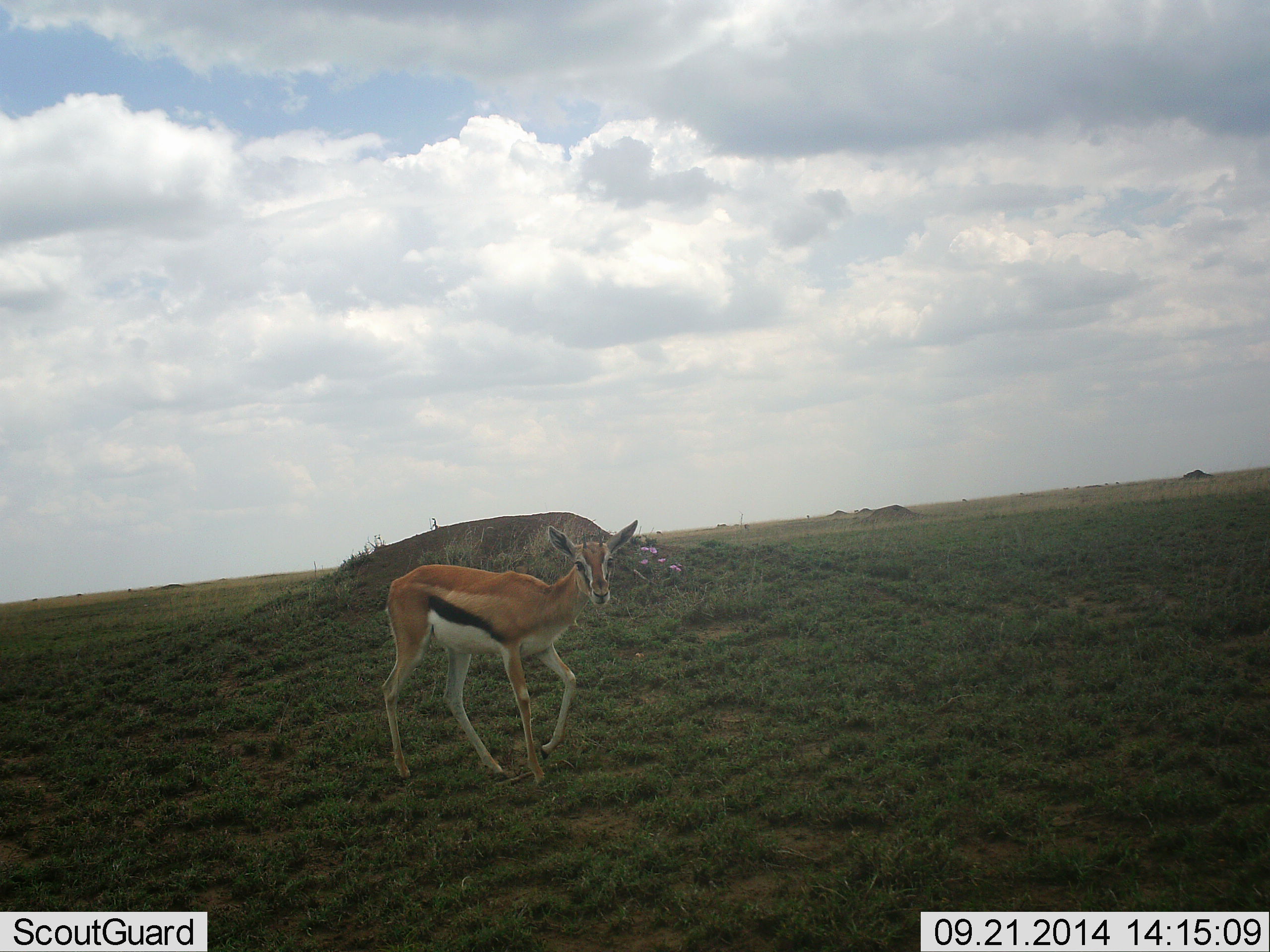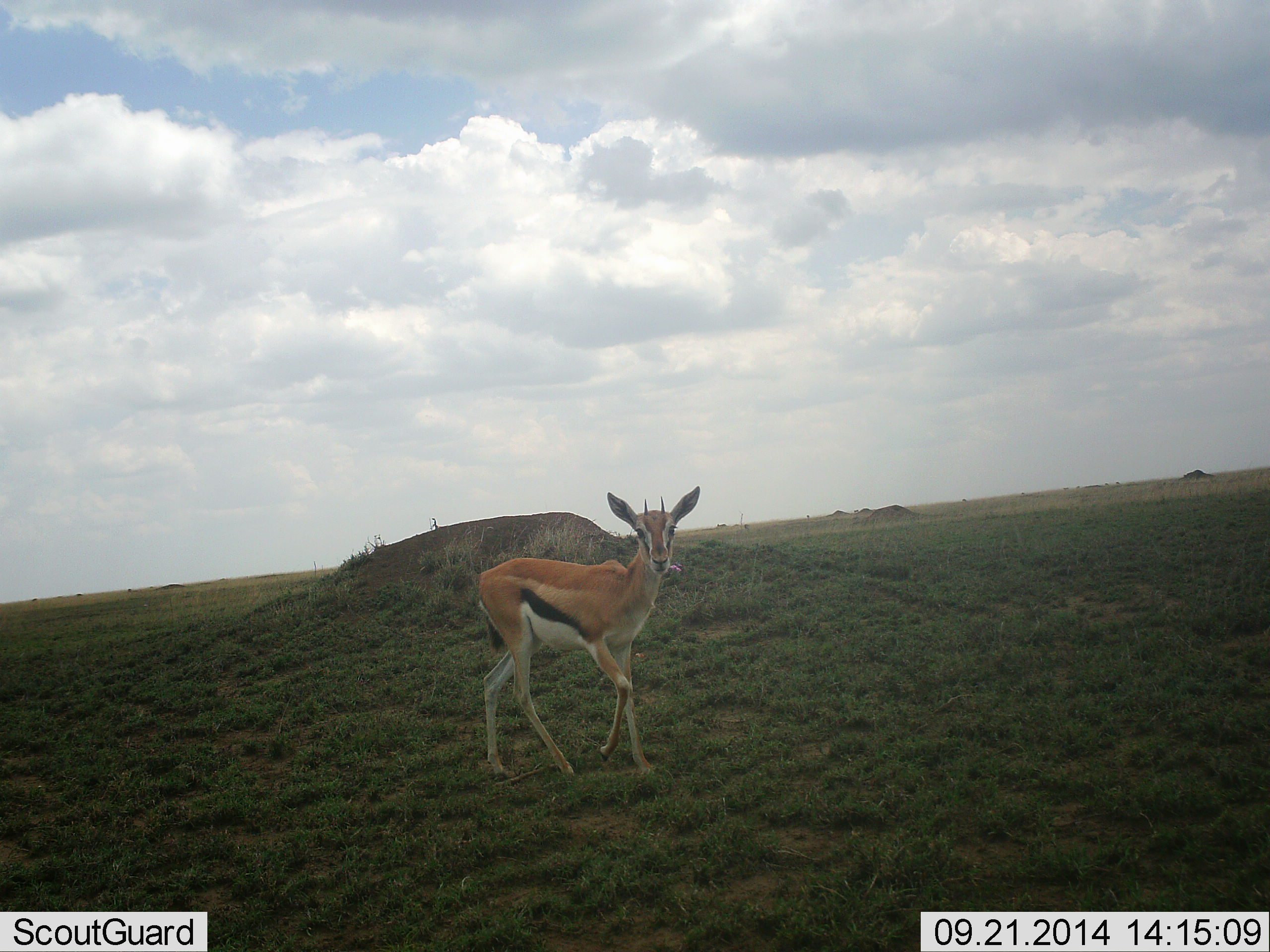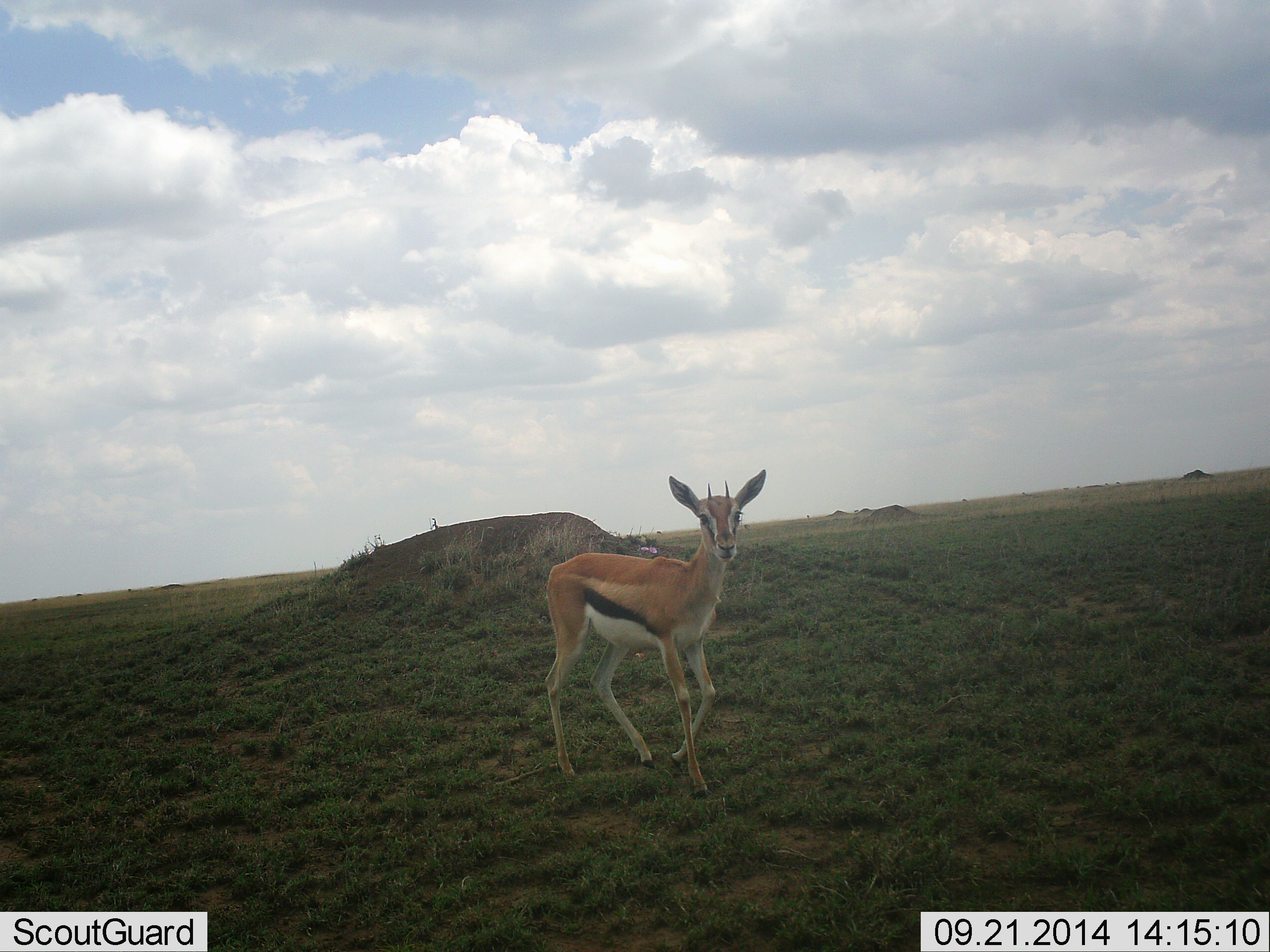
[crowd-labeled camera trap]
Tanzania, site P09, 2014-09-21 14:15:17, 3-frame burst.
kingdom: Animalia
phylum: Chordata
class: Mammalia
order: Artiodactyla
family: Bovidae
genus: Eudorcas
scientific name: Eudorcas thomsonii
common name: thomson's gazelle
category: gazellethomsons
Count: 1.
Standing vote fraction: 0%.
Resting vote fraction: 0%.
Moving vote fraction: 90%.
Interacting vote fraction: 10%.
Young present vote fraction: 0%.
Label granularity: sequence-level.